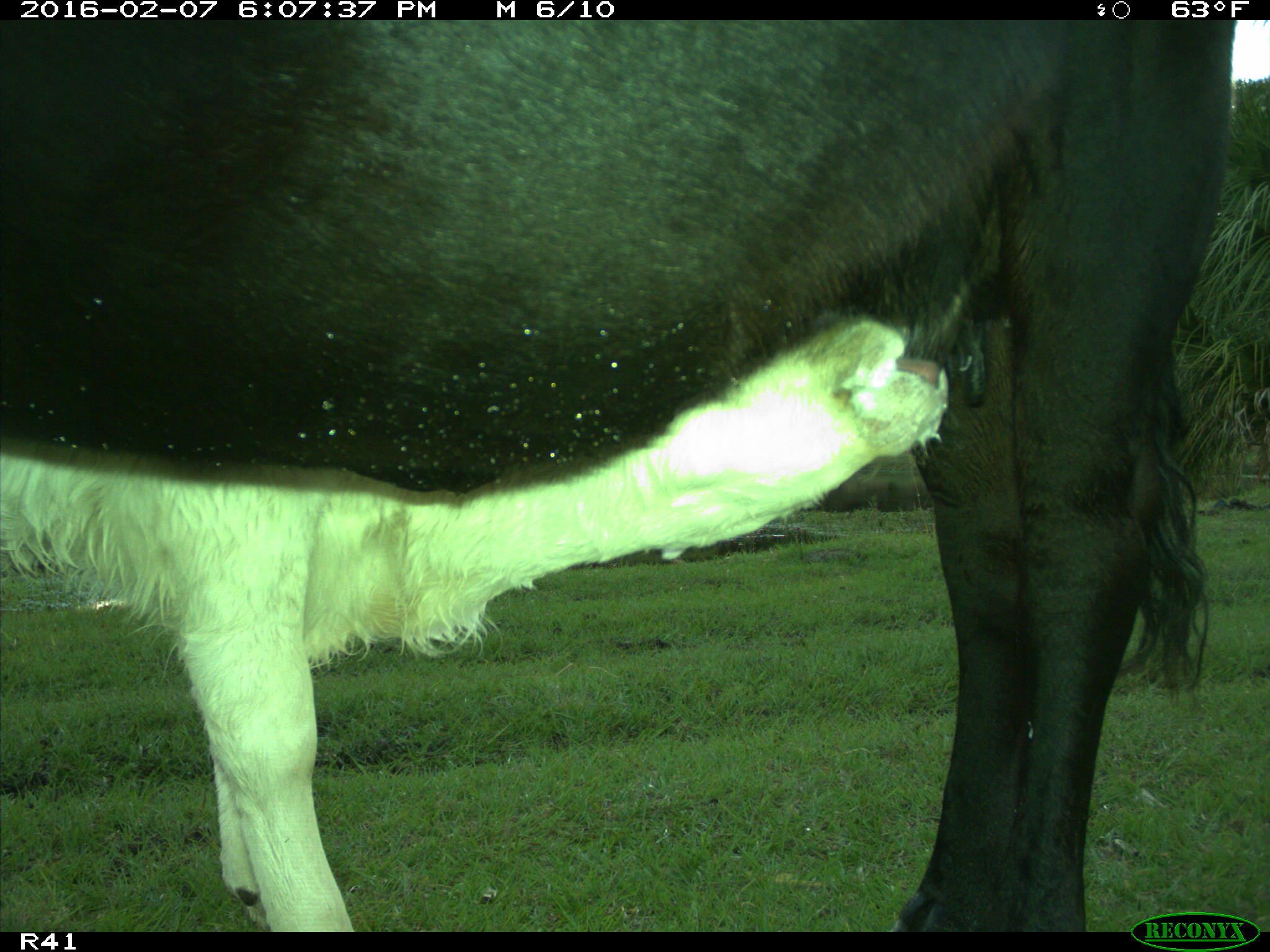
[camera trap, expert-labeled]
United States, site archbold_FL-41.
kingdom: Animalia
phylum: Chordata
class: Mammalia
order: Artiodactyla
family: Bovidae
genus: Bos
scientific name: Bos taurus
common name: domestic cow